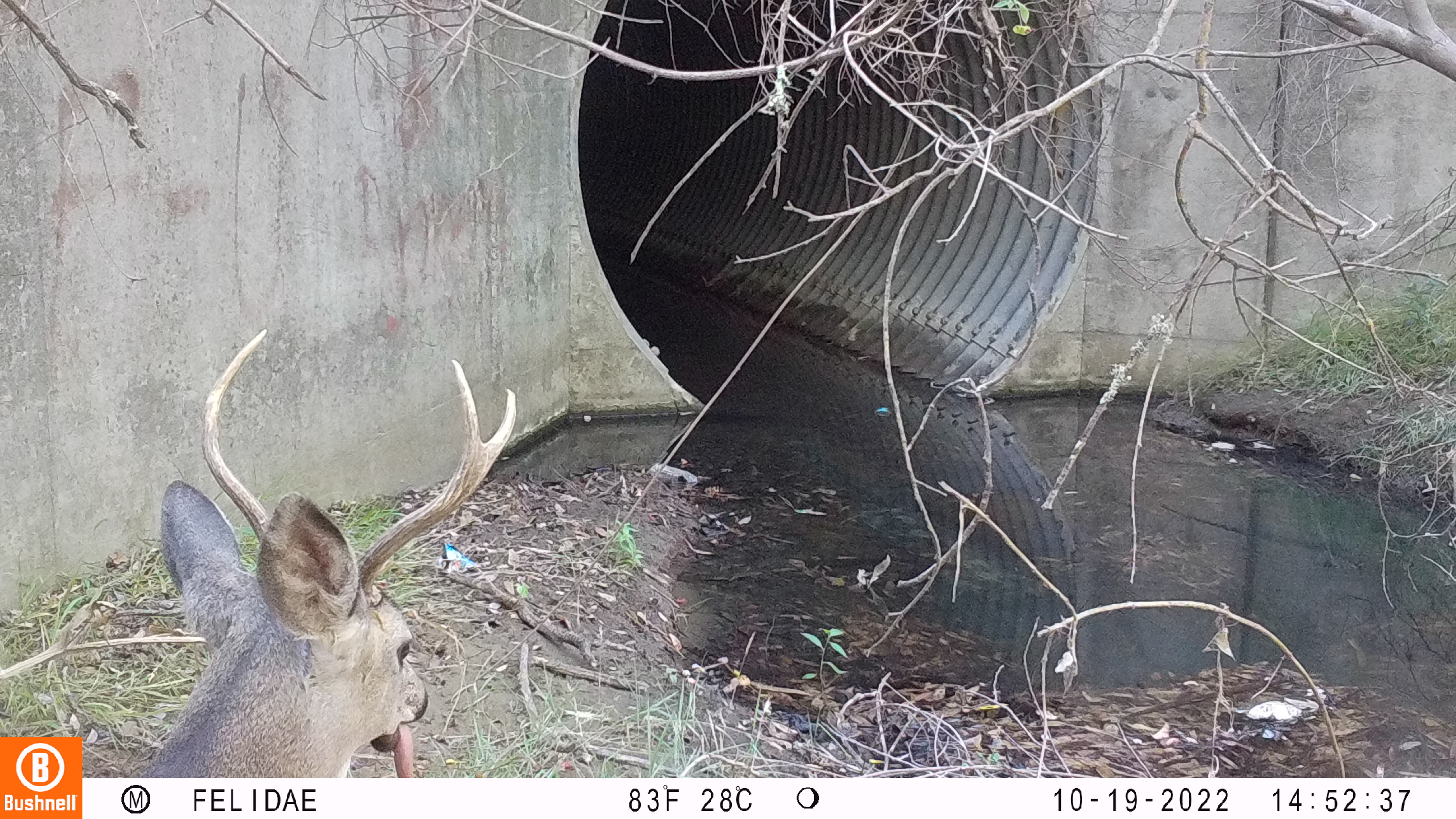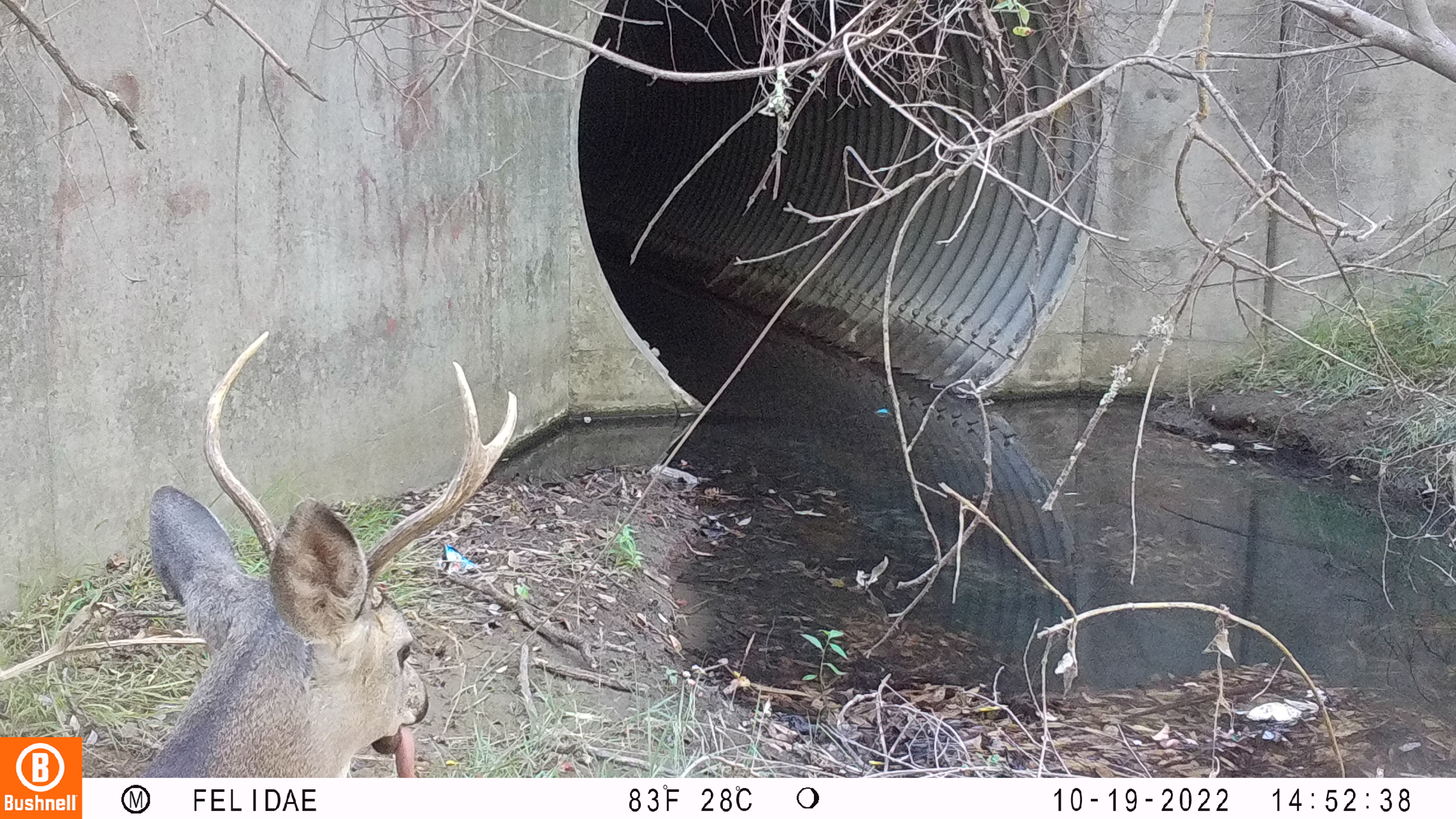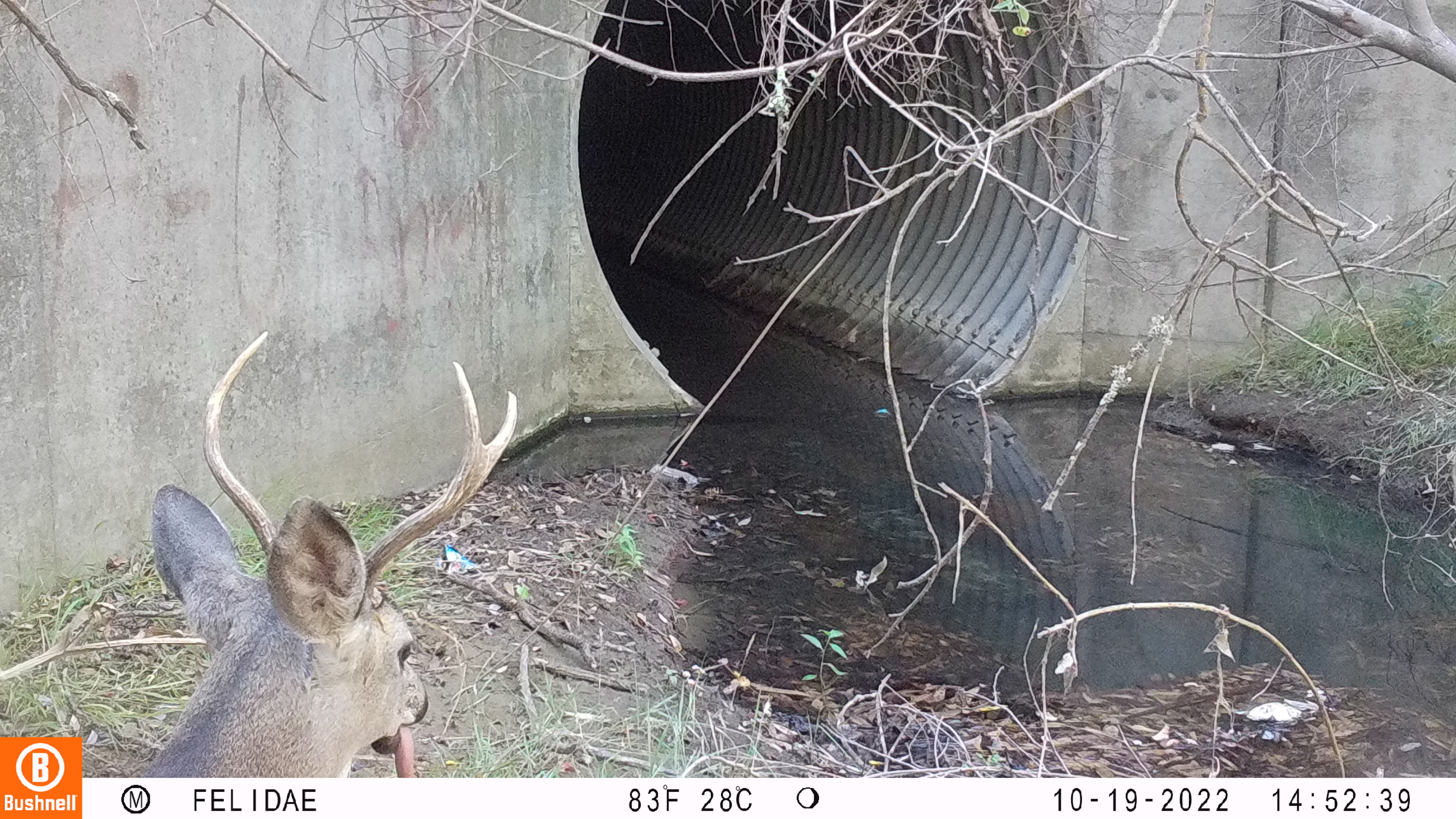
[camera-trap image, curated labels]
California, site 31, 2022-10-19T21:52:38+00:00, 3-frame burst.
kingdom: Animalia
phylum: Chordata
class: Mammalia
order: Artiodactyla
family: Cervidae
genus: Odocoileus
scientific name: Odocoileus hemionus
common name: mule deer